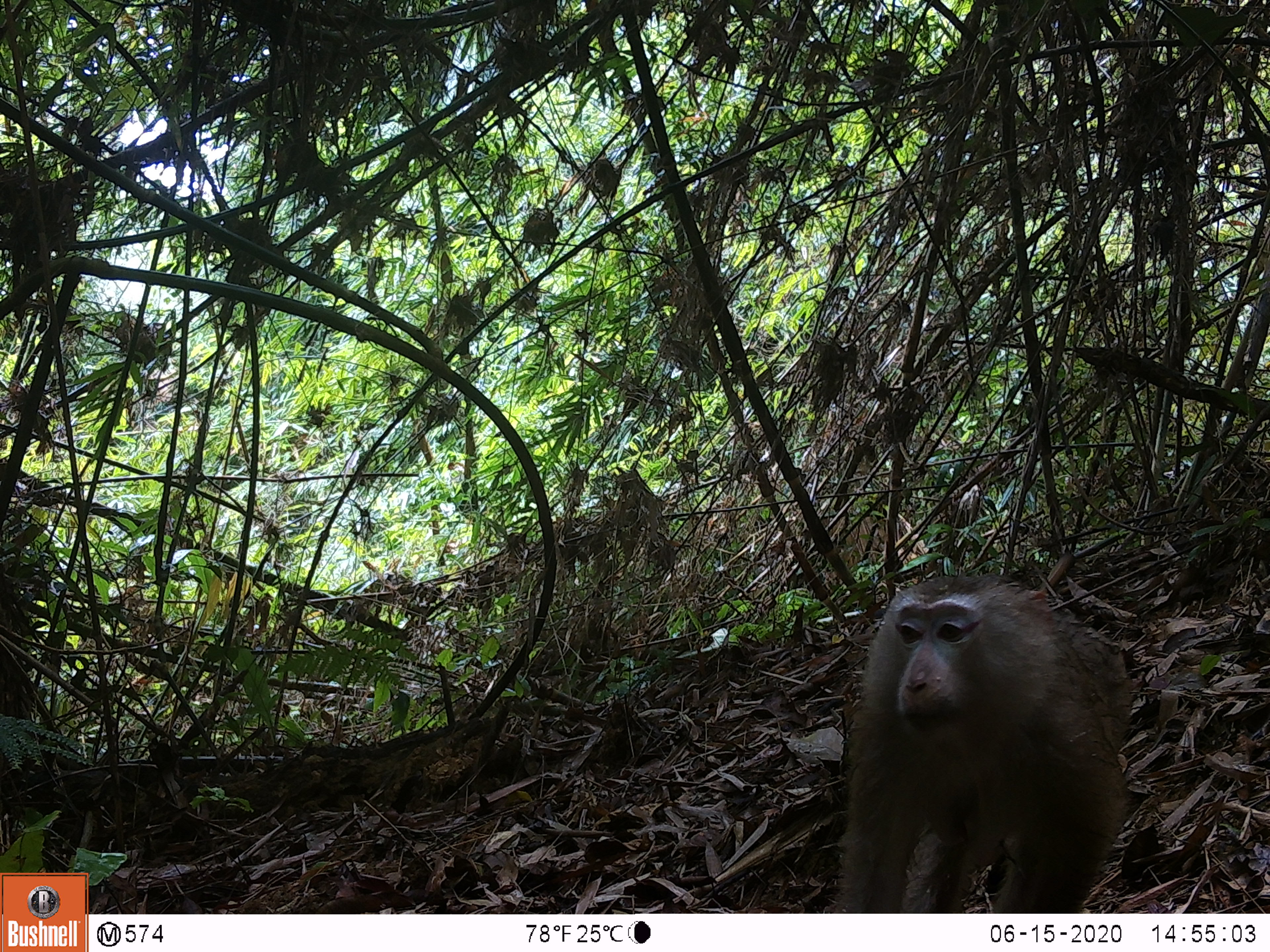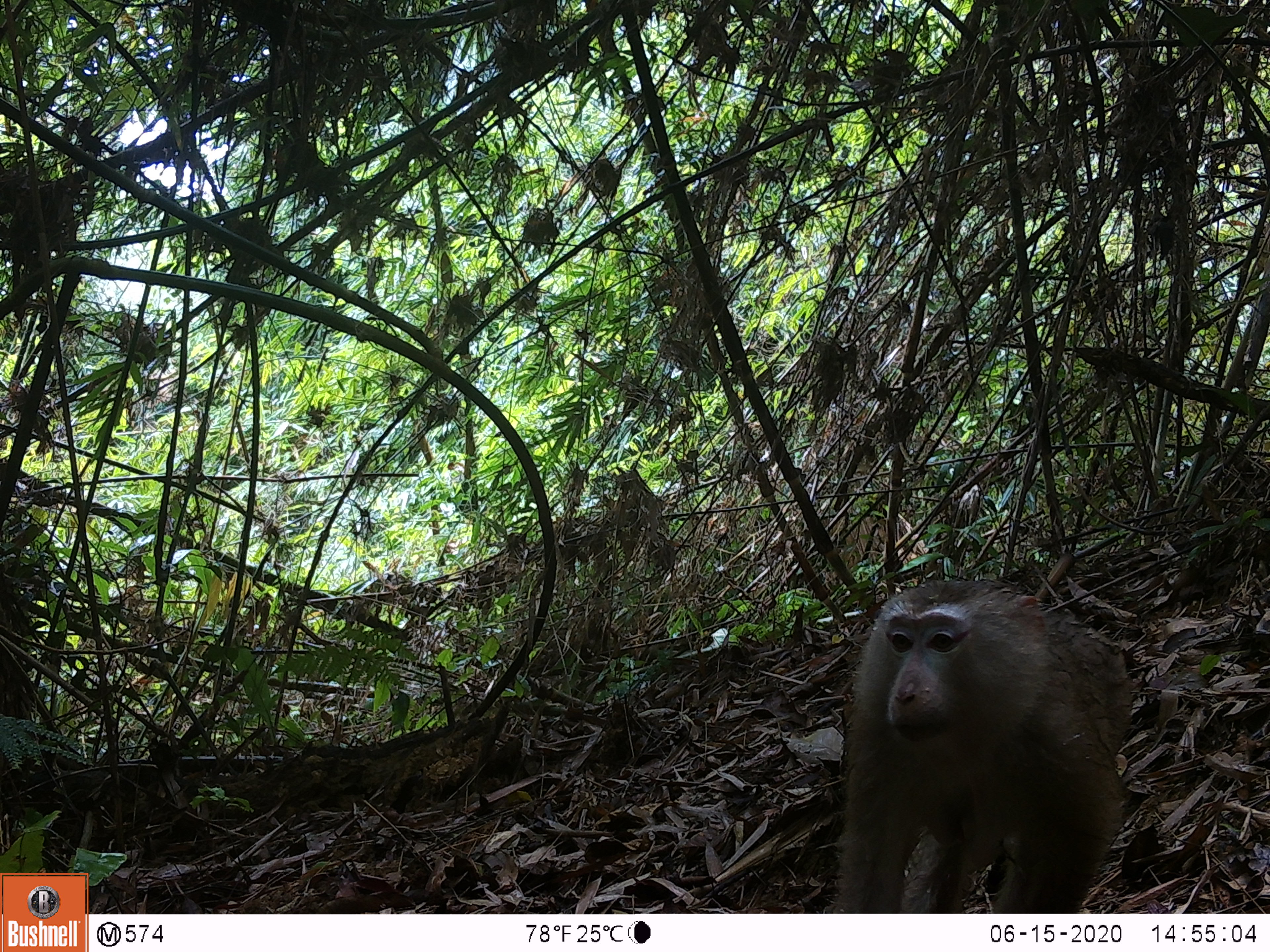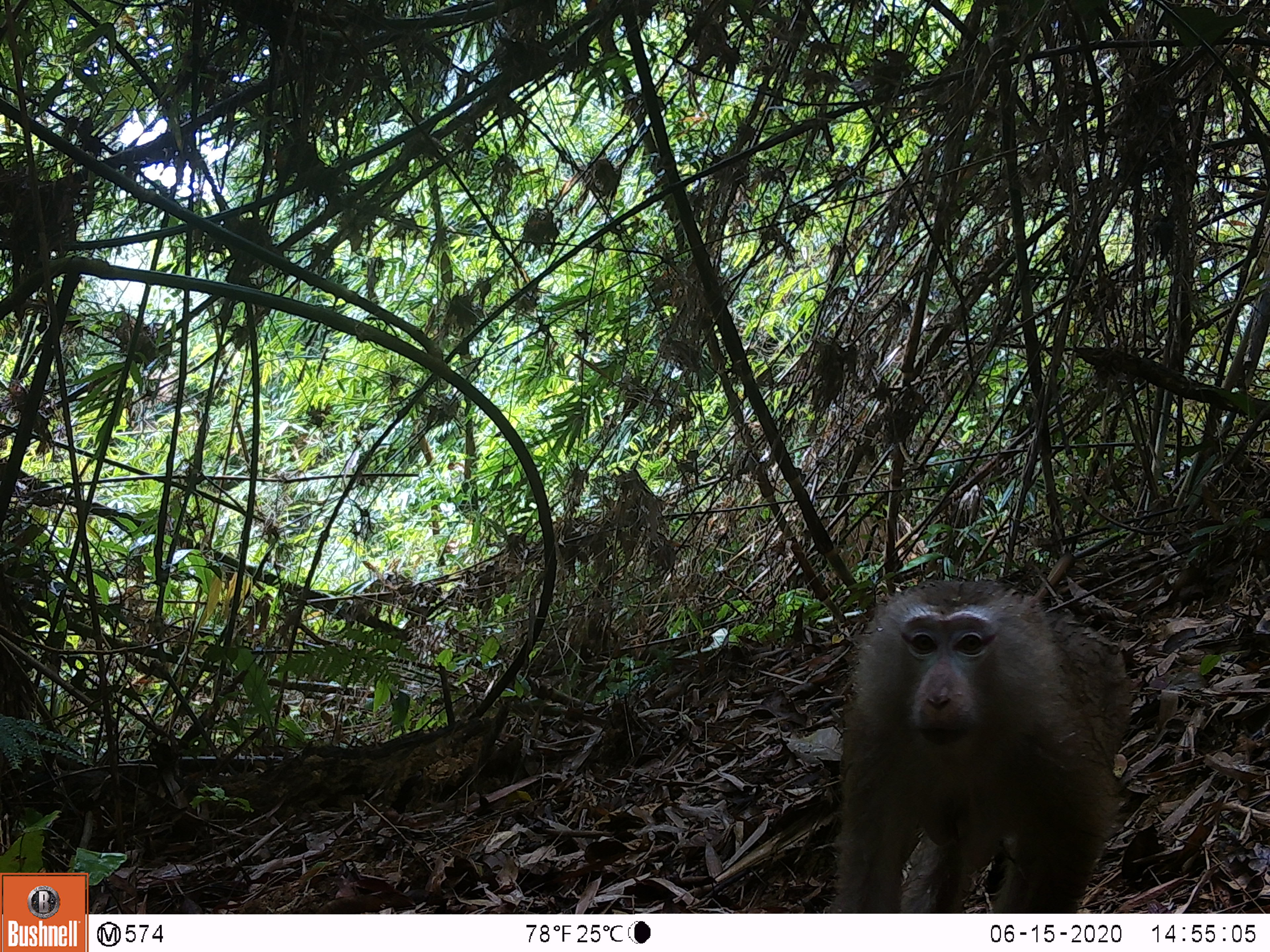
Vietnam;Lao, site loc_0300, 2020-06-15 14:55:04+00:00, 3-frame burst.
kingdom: Animalia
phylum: Chordata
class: Mammalia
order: Primates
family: Cercopithecidae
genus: Macaca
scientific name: Macaca nemestrina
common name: pig-tailed macaque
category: pig tailed macaque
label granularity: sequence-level